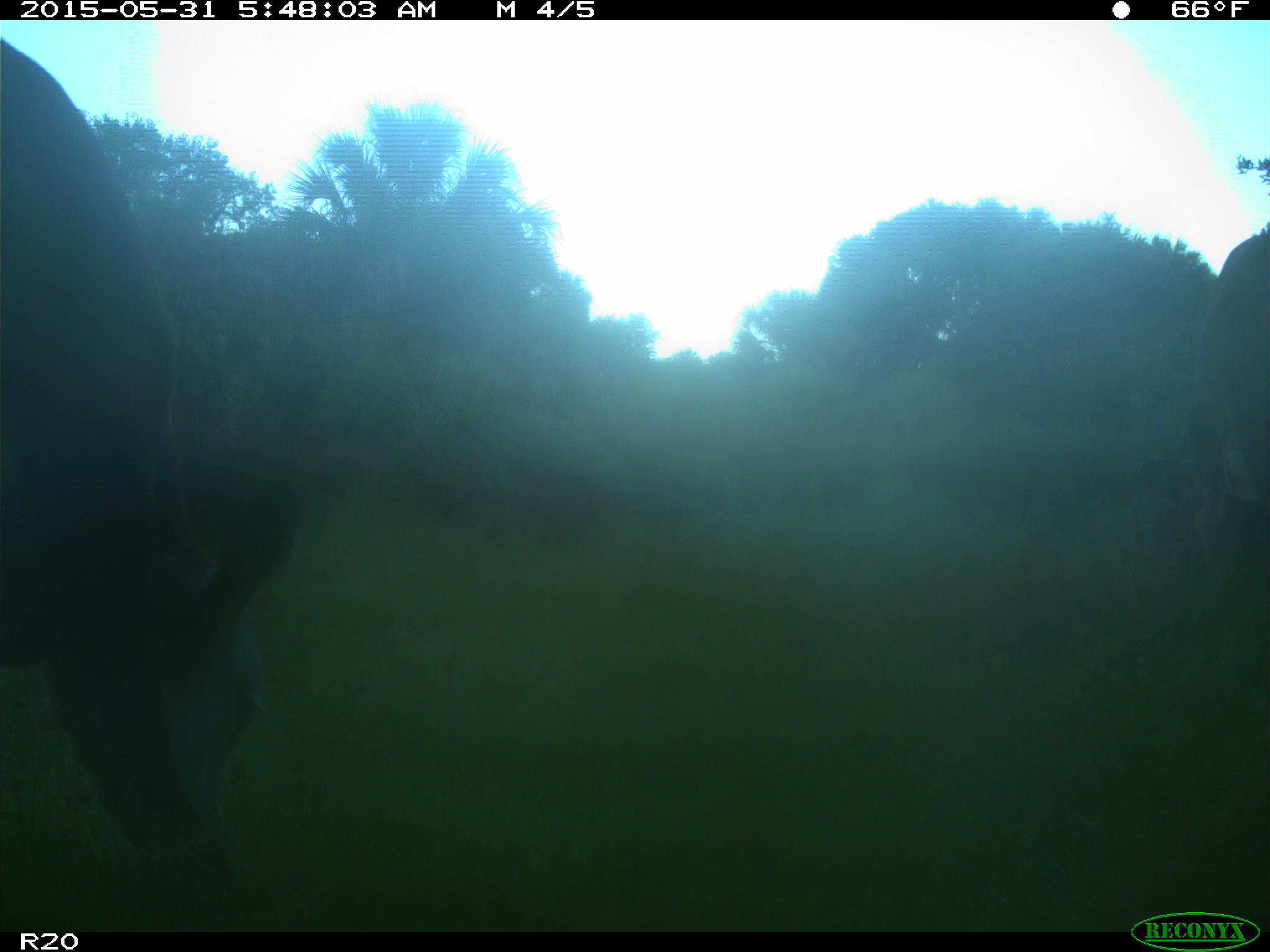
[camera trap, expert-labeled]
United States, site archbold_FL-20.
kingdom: Animalia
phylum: Chordata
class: Mammalia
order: Artiodactyla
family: Bovidae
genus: Bos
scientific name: Bos taurus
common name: domestic cow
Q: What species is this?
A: Bos taurus (domestic cow).